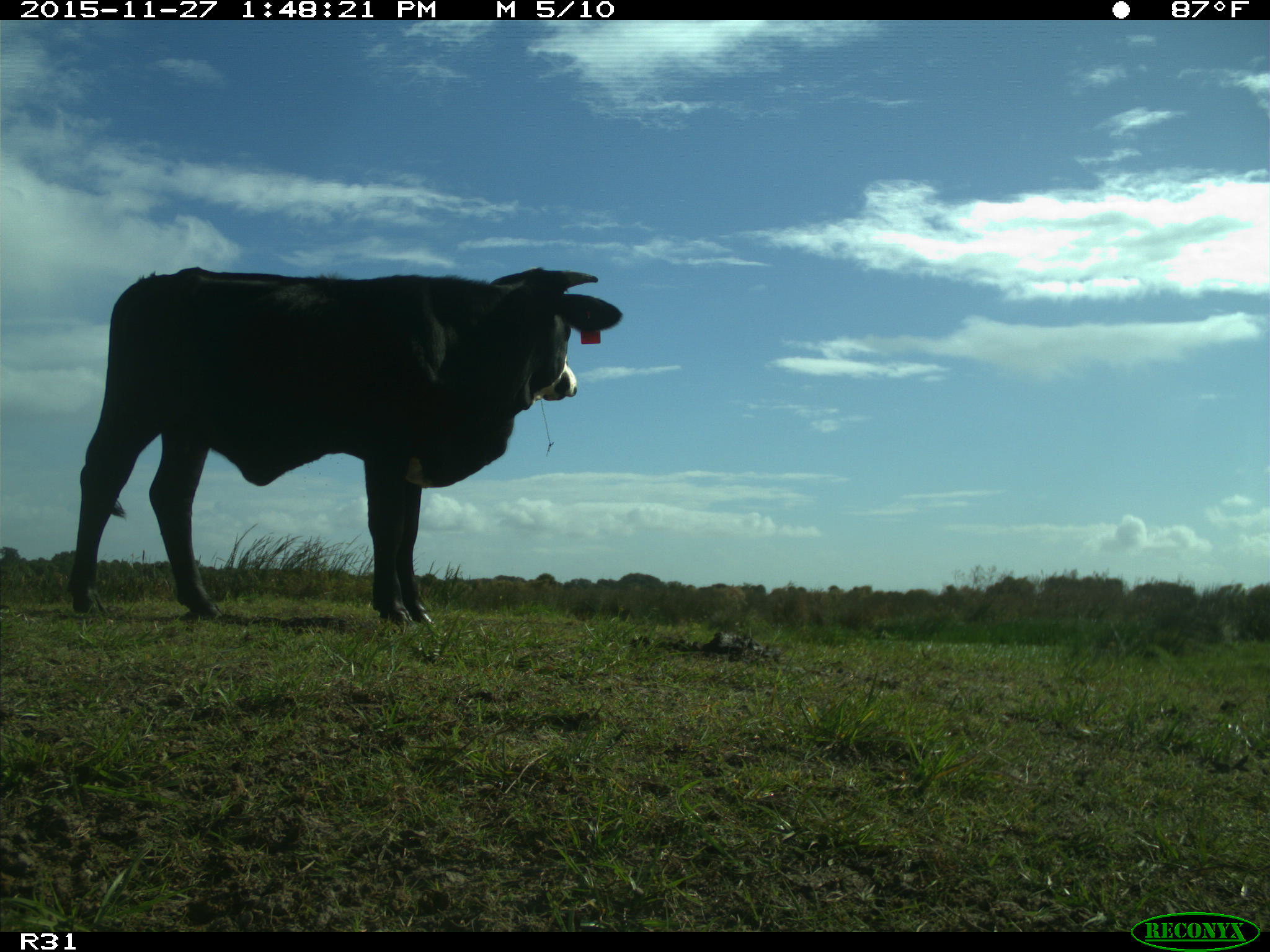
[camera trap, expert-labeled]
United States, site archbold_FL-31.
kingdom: Animalia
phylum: Chordata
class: Mammalia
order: Artiodactyla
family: Bovidae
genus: Bos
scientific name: Bos taurus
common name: domestic cow